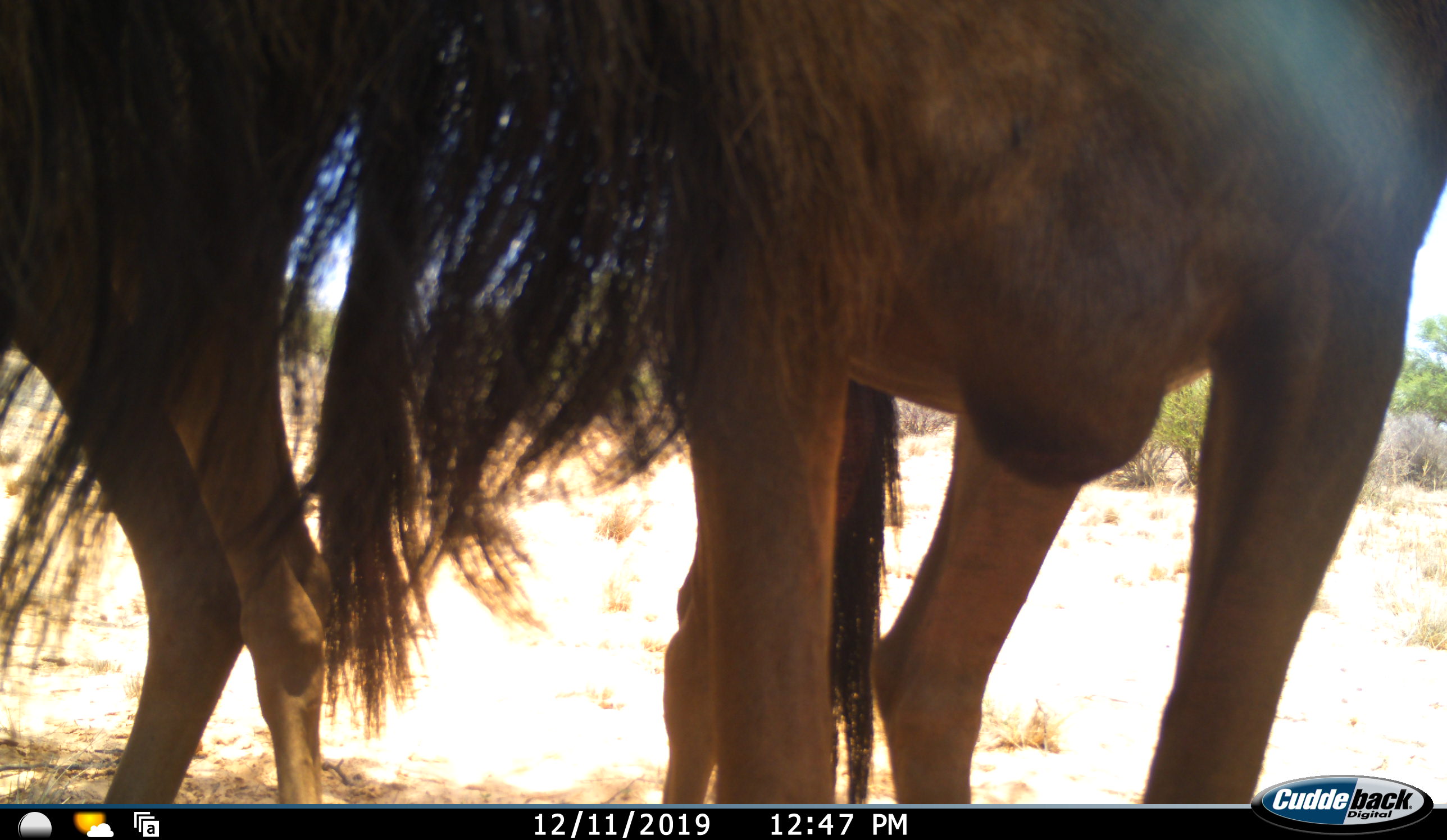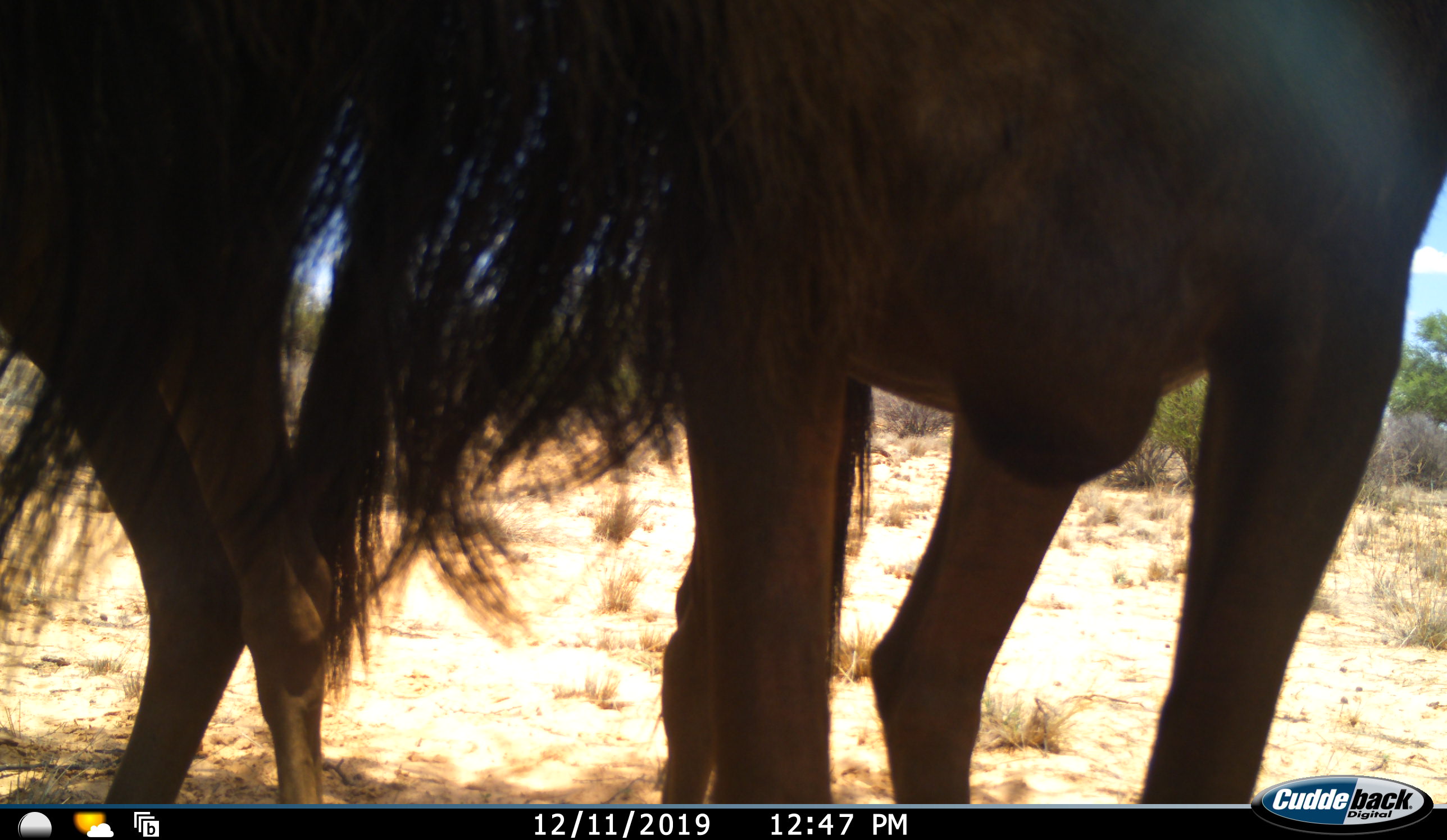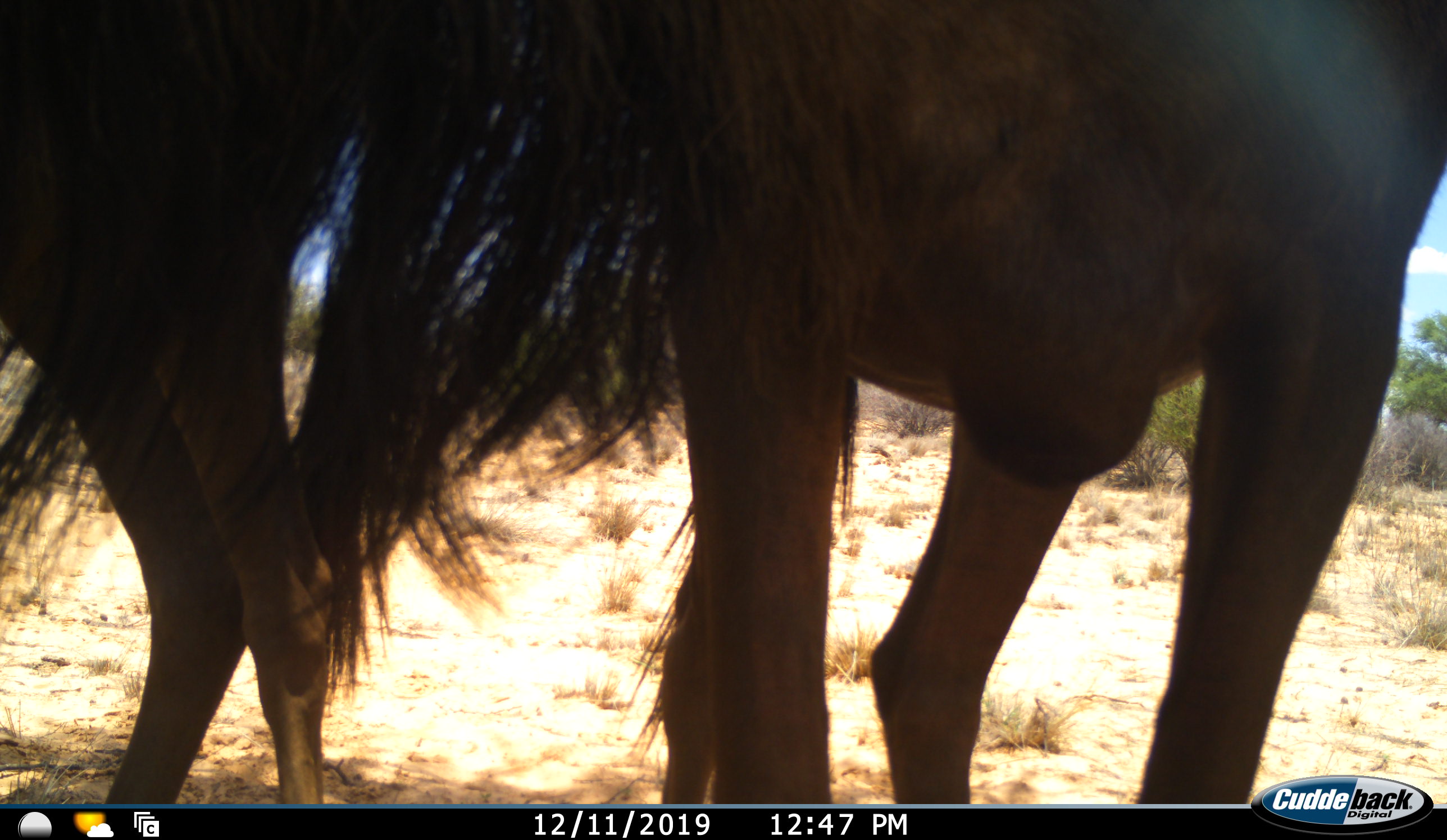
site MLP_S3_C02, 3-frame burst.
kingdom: Animalia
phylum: Chordata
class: Mammalia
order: Artiodactyla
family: Bovidae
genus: Connochaetes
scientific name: Connochaetes taurinus taurinus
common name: blue wildebeest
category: wildebeestblue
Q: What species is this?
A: Wildebeestblue (blue wildebeest) (Connochaetes taurinus taurinus).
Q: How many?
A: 2.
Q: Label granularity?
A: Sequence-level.